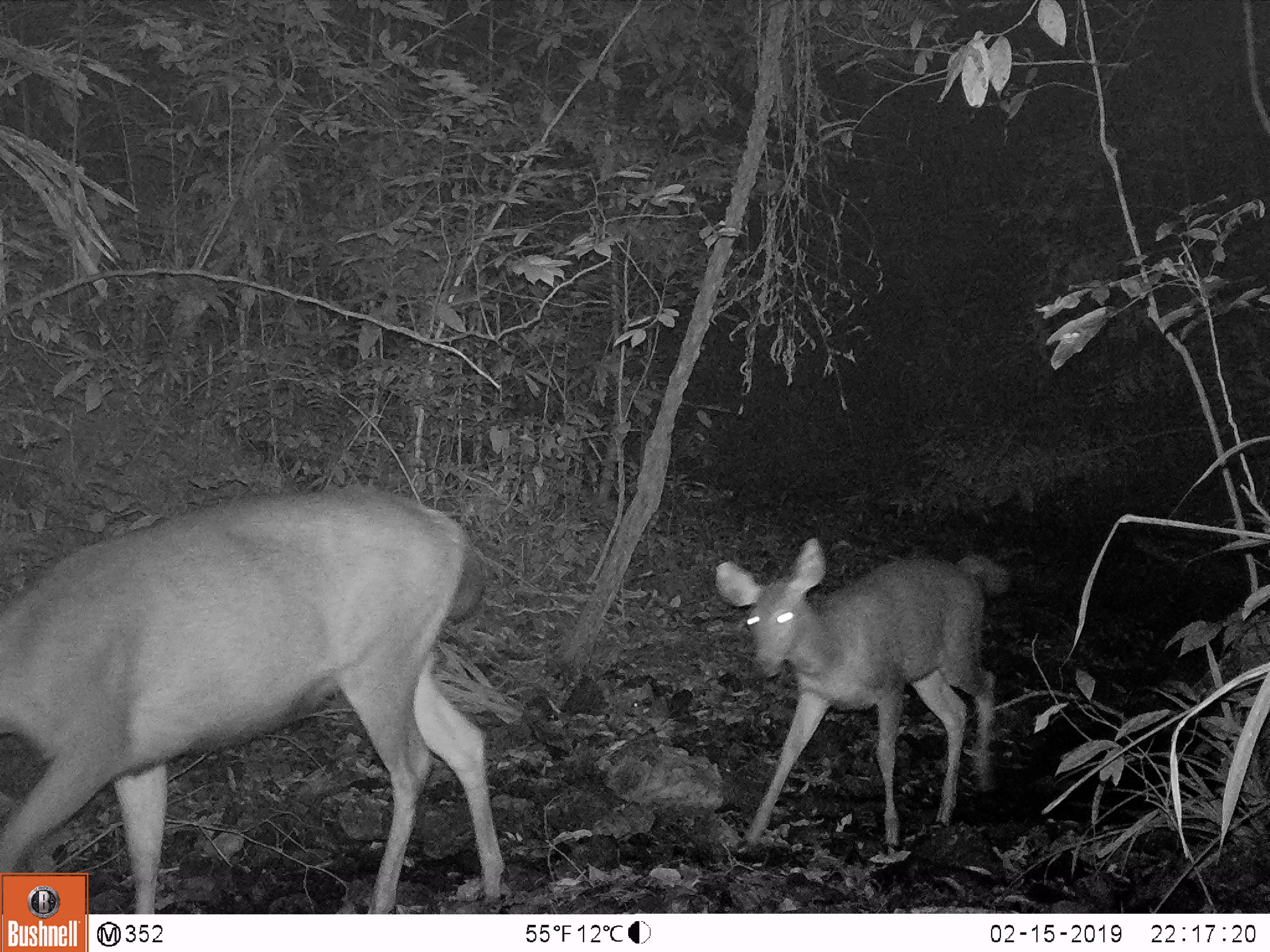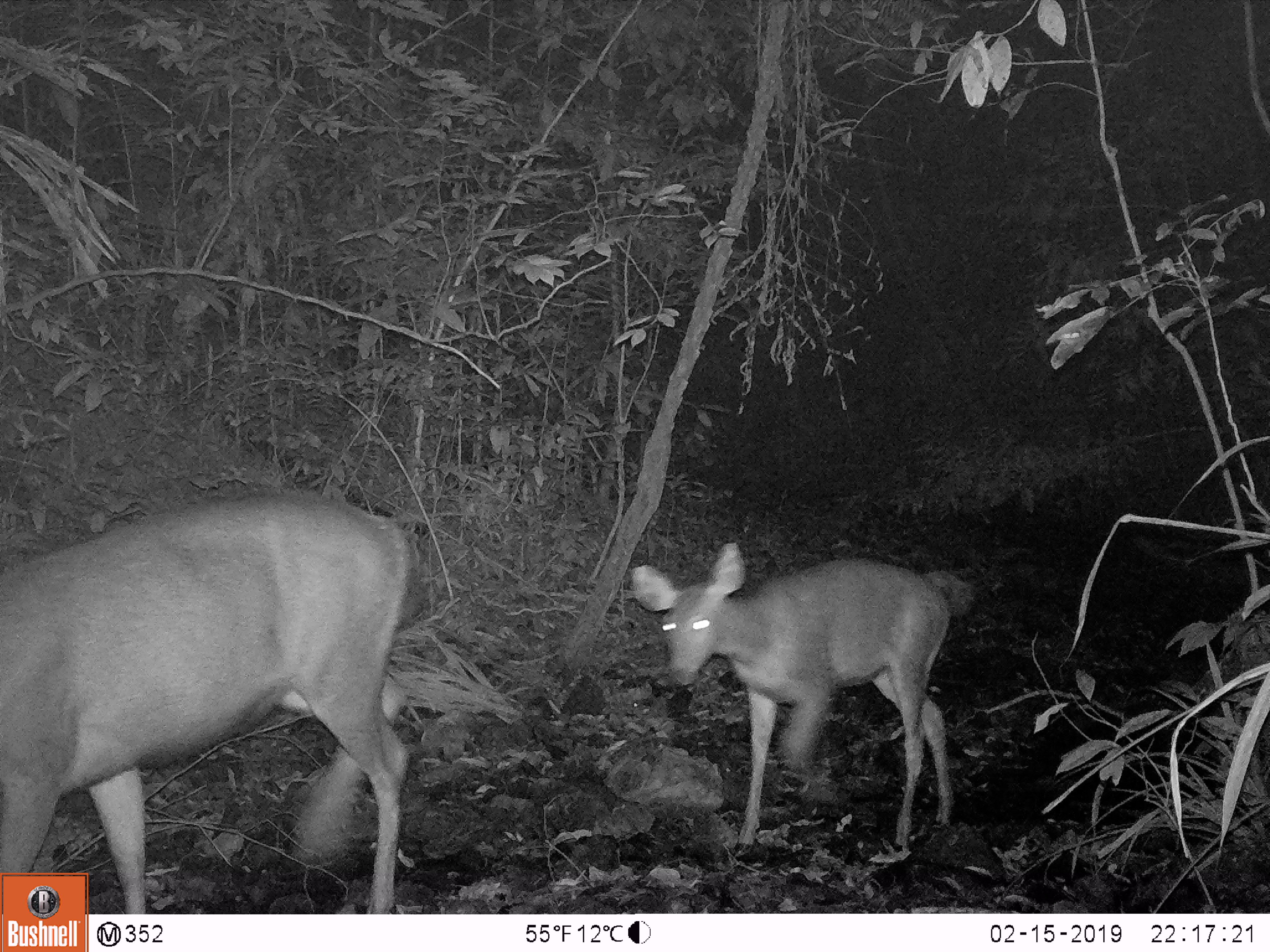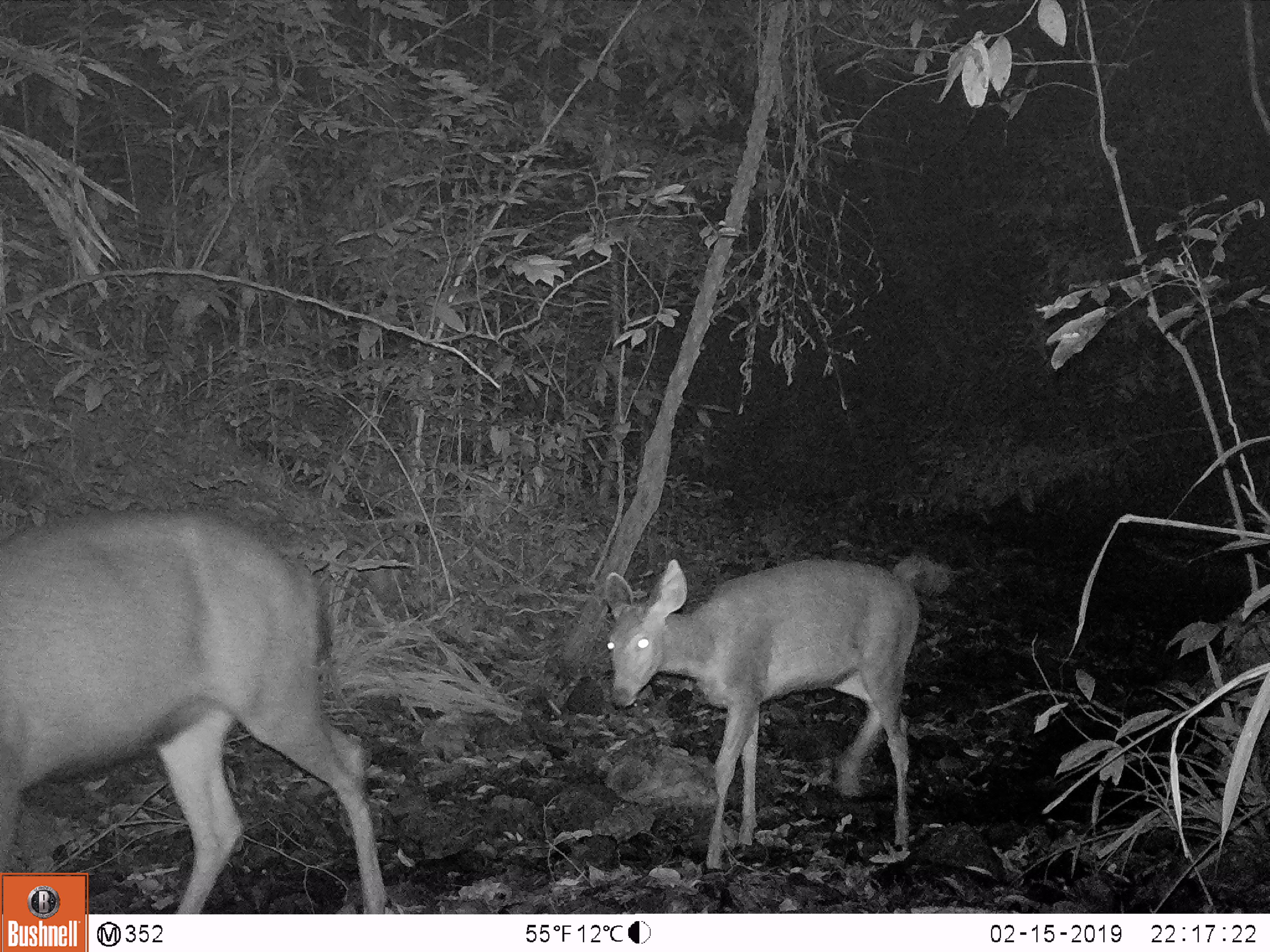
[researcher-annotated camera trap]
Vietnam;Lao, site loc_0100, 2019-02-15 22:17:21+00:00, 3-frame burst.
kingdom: Animalia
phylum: Chordata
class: Mammalia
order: Artiodactyla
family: Cervidae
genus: Rusa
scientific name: Rusa unicolor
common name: sambar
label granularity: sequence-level